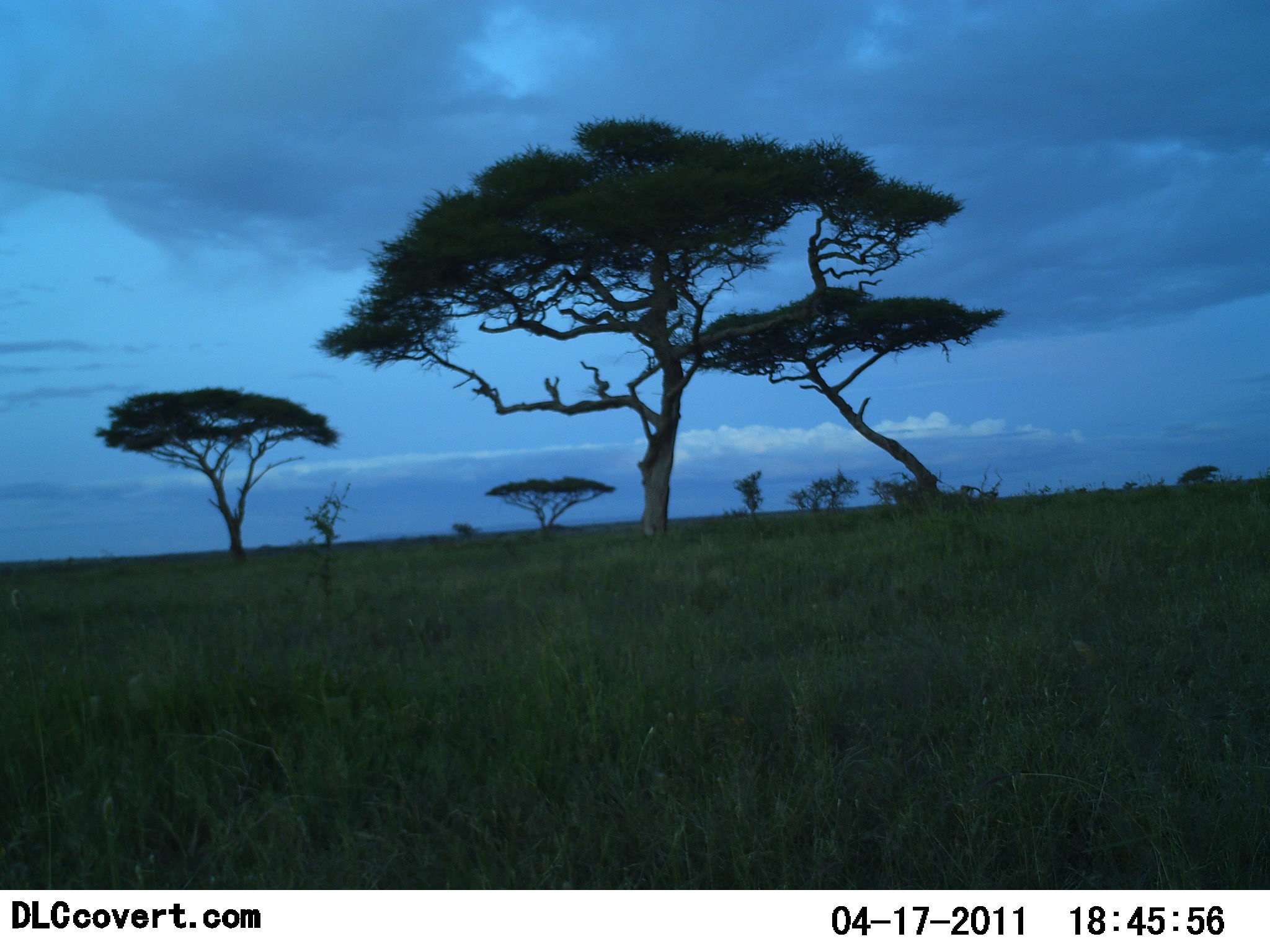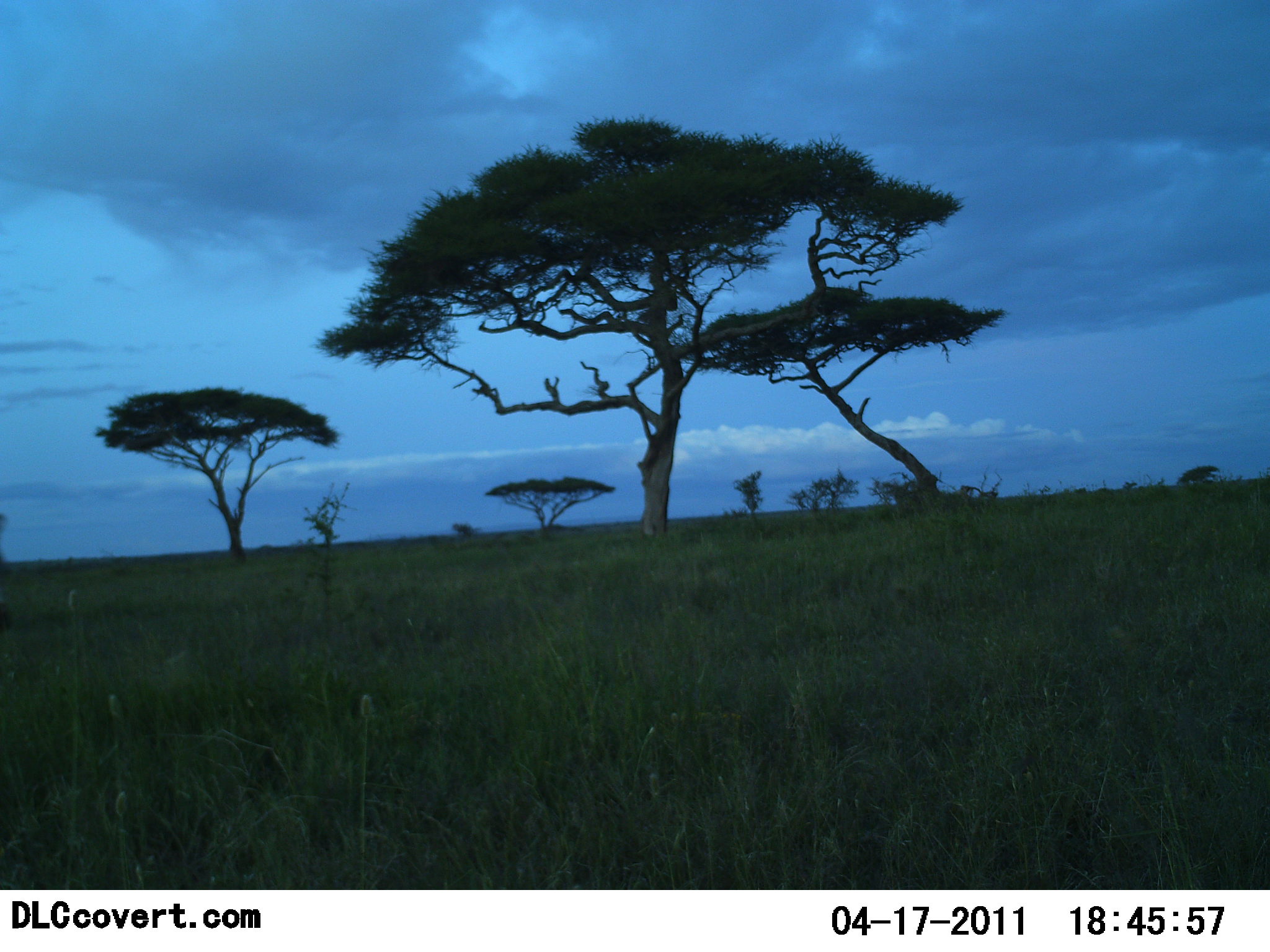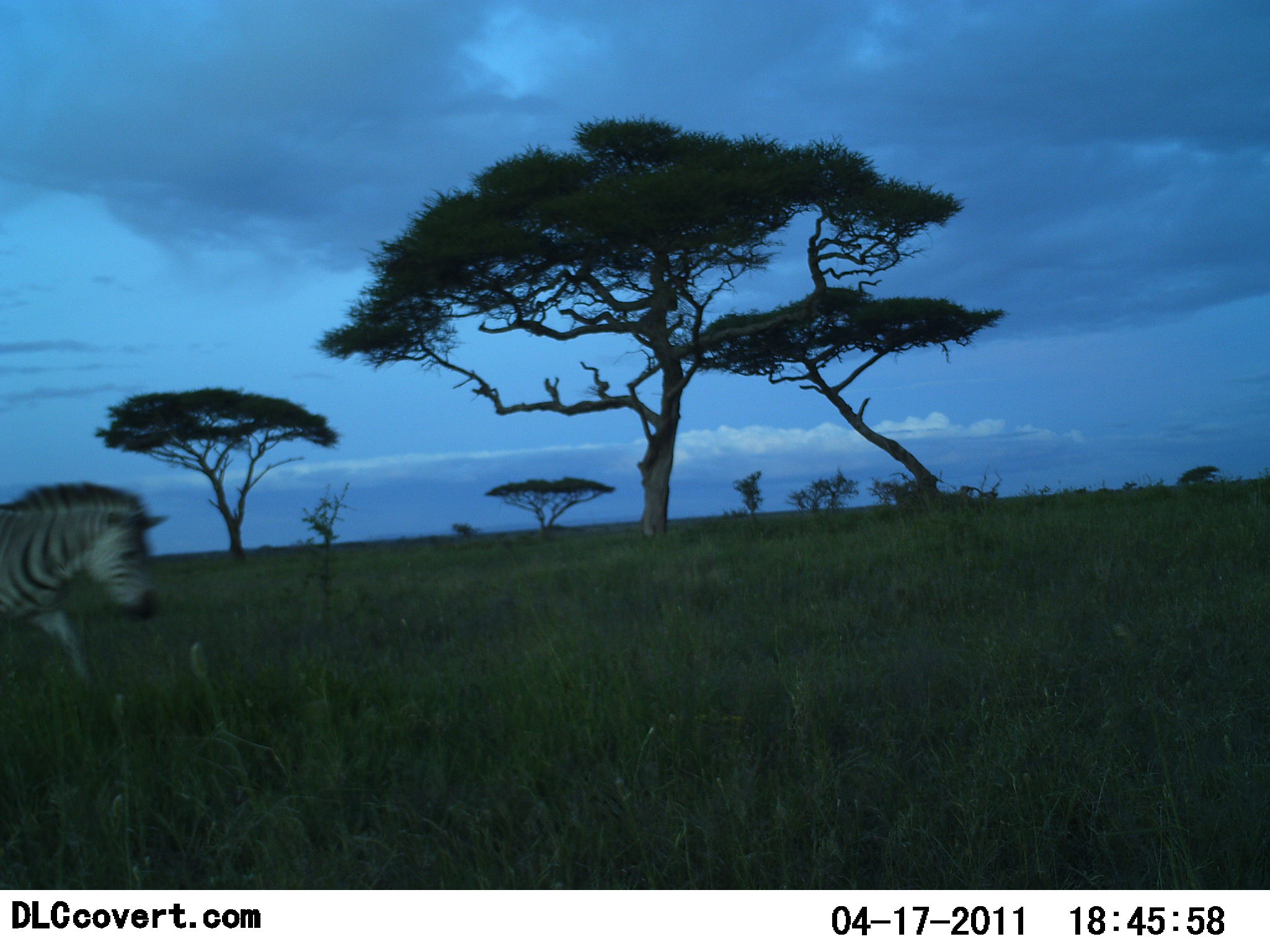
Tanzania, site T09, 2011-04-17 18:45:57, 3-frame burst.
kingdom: Animalia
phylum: Chordata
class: Mammalia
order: Perissodactyla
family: Equidae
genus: Equus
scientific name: Equus quagga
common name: plains zebra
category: zebra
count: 1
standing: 9%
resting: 0%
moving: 82%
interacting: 0%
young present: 0%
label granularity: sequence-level